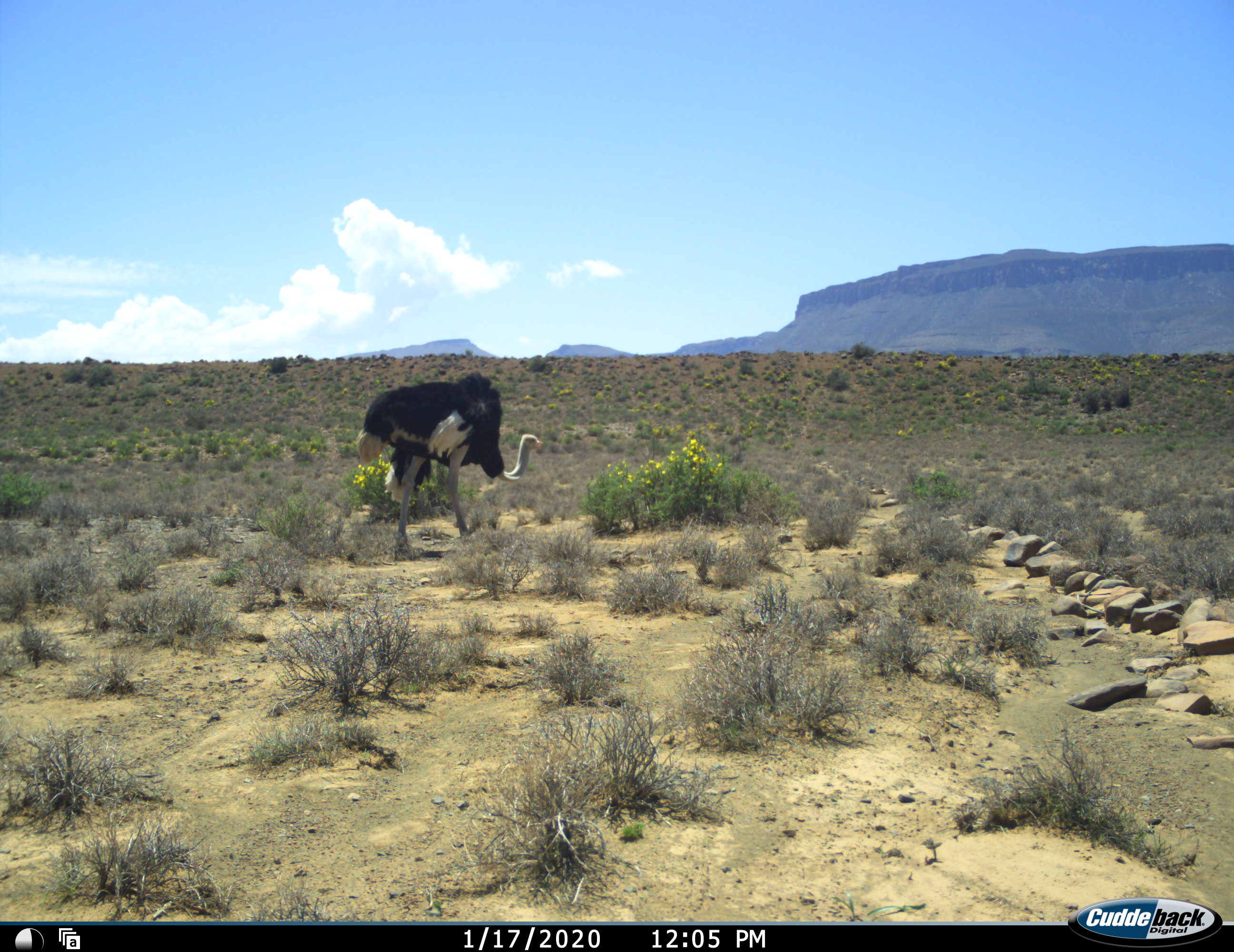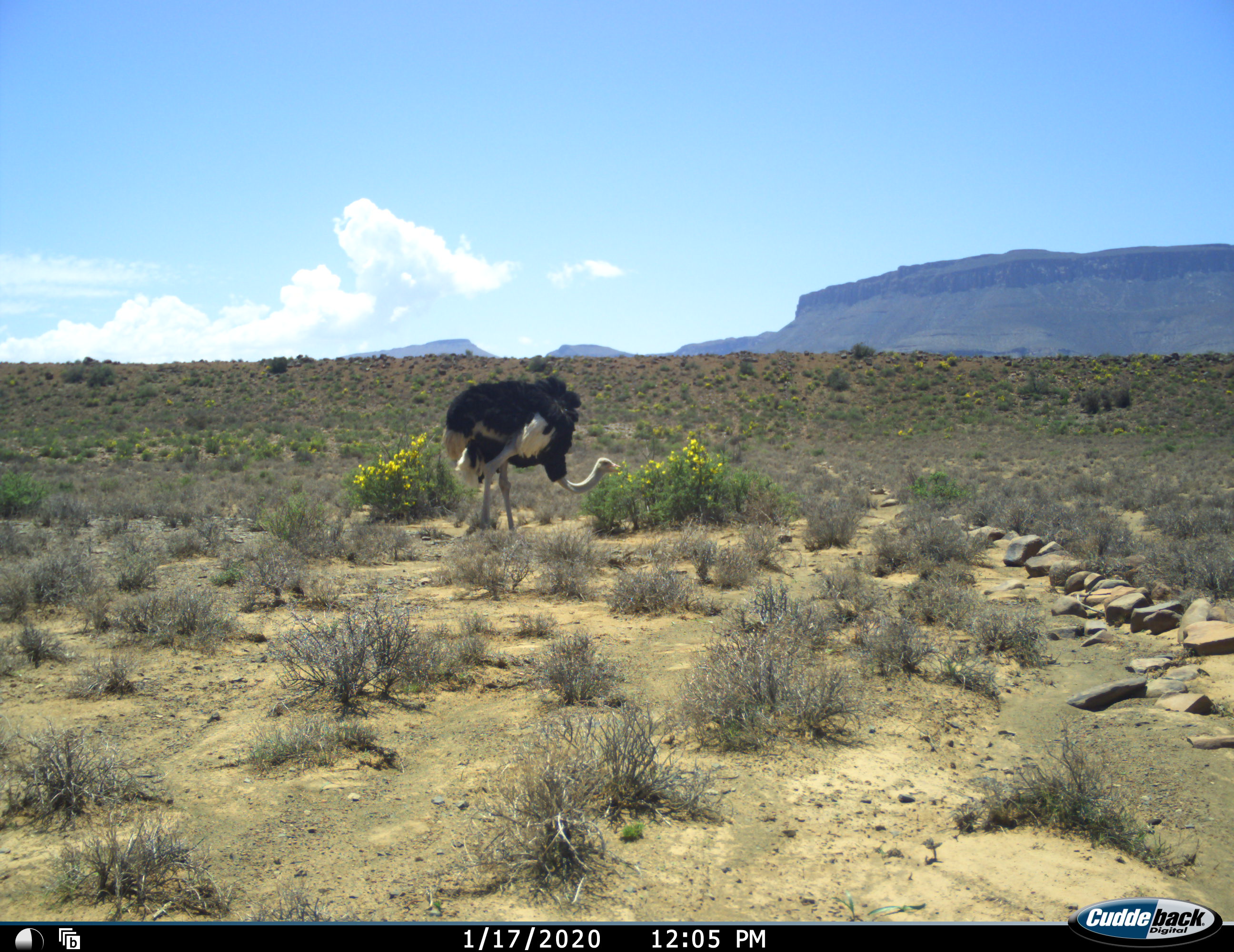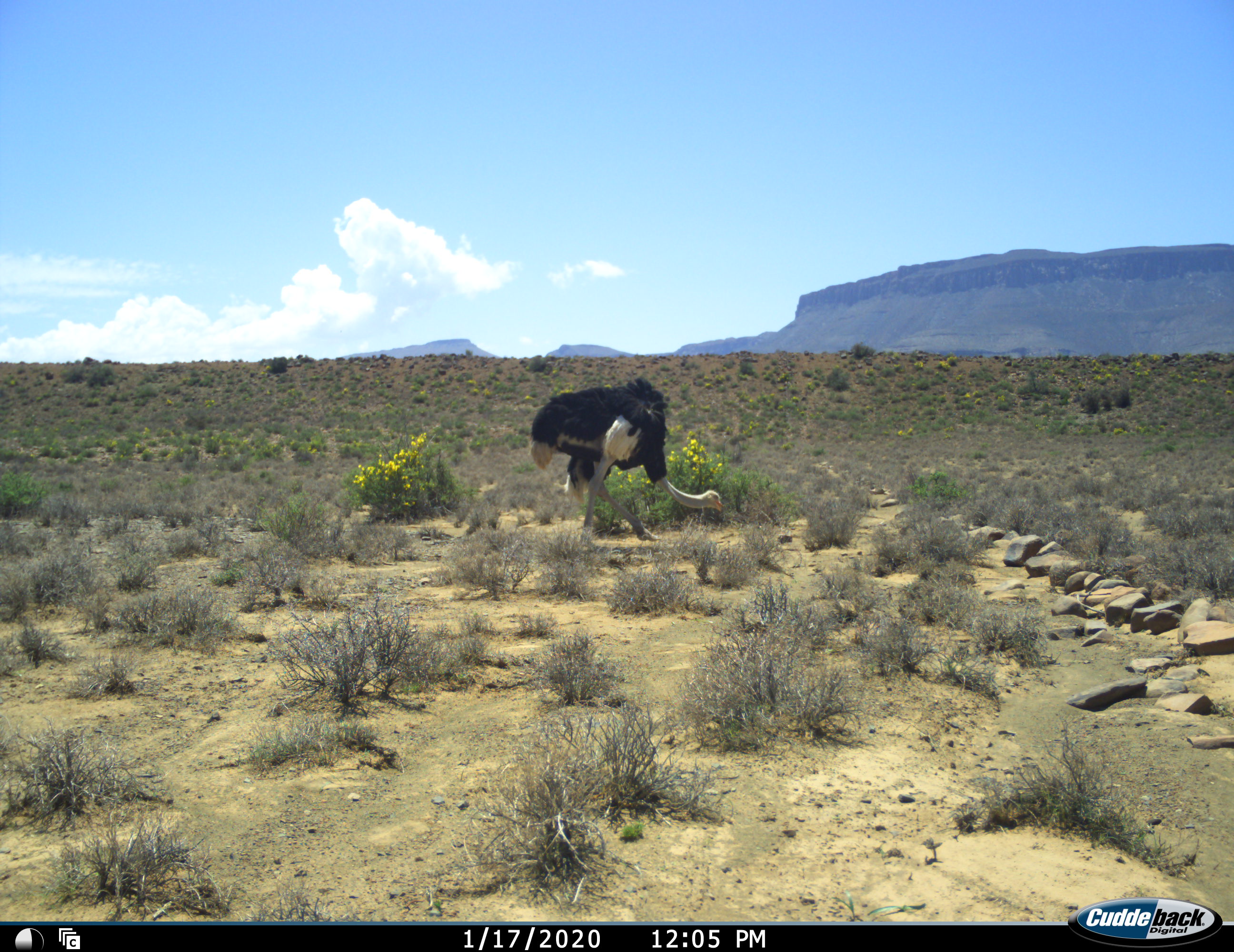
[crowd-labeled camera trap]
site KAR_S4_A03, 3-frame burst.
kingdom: Animalia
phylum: Chordata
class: Aves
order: Struthioniformes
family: Struthionidae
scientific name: Struthionidae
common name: ostrich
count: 1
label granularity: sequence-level